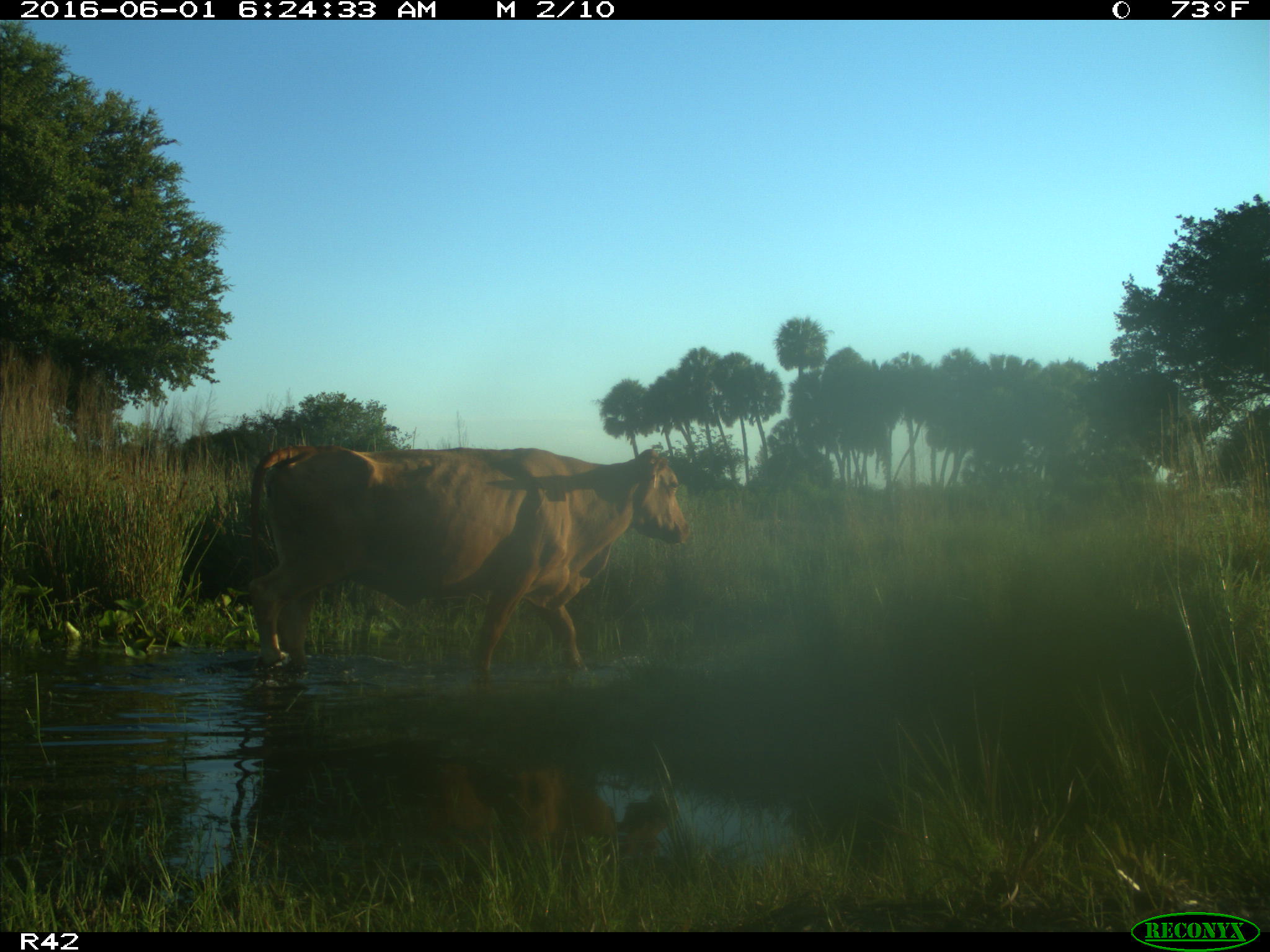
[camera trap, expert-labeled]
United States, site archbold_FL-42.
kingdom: Animalia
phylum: Chordata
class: Mammalia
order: Artiodactyla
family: Bovidae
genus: Bos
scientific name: Bos taurus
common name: domestic cow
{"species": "Bos taurus (domestic cow)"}